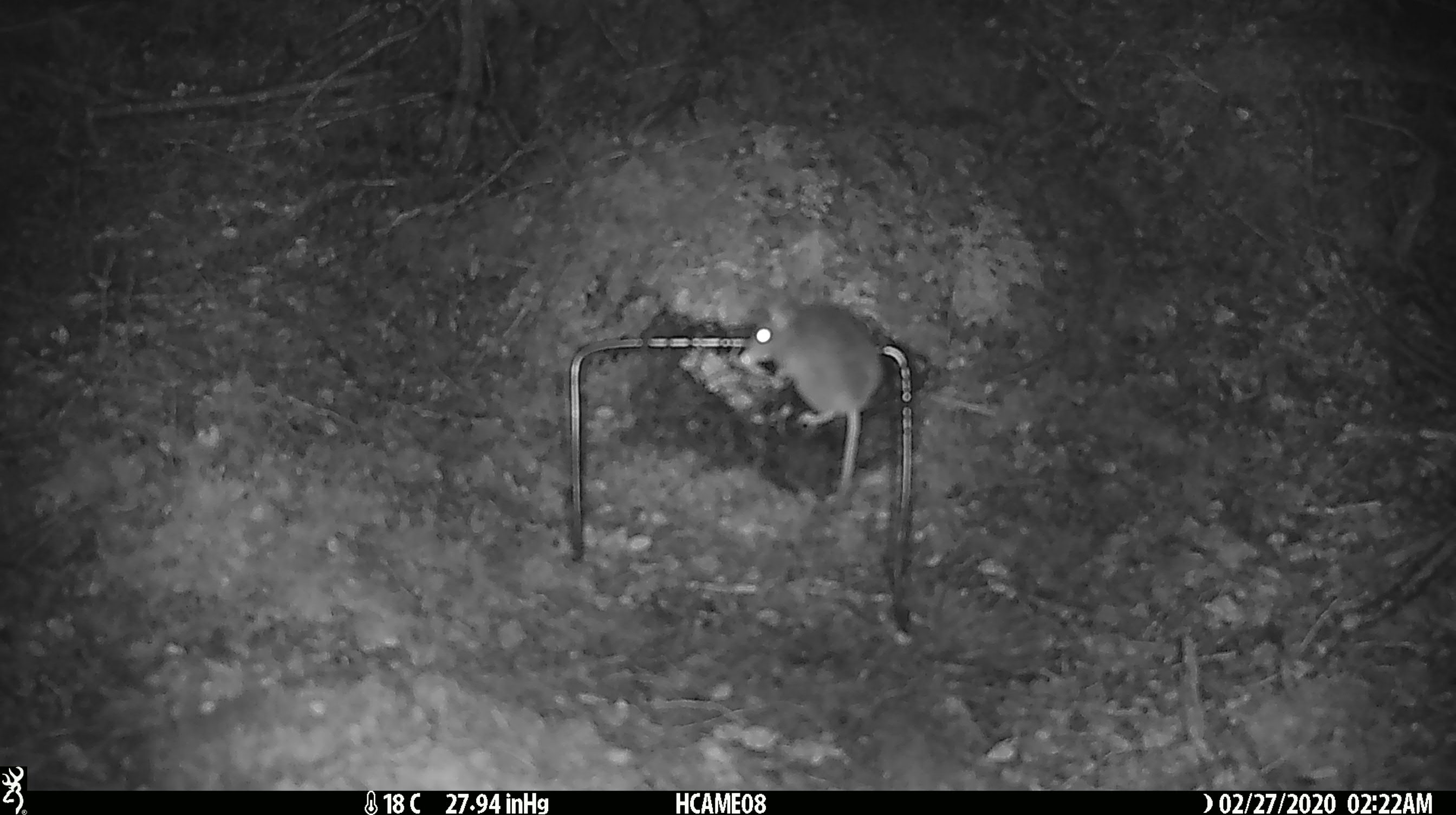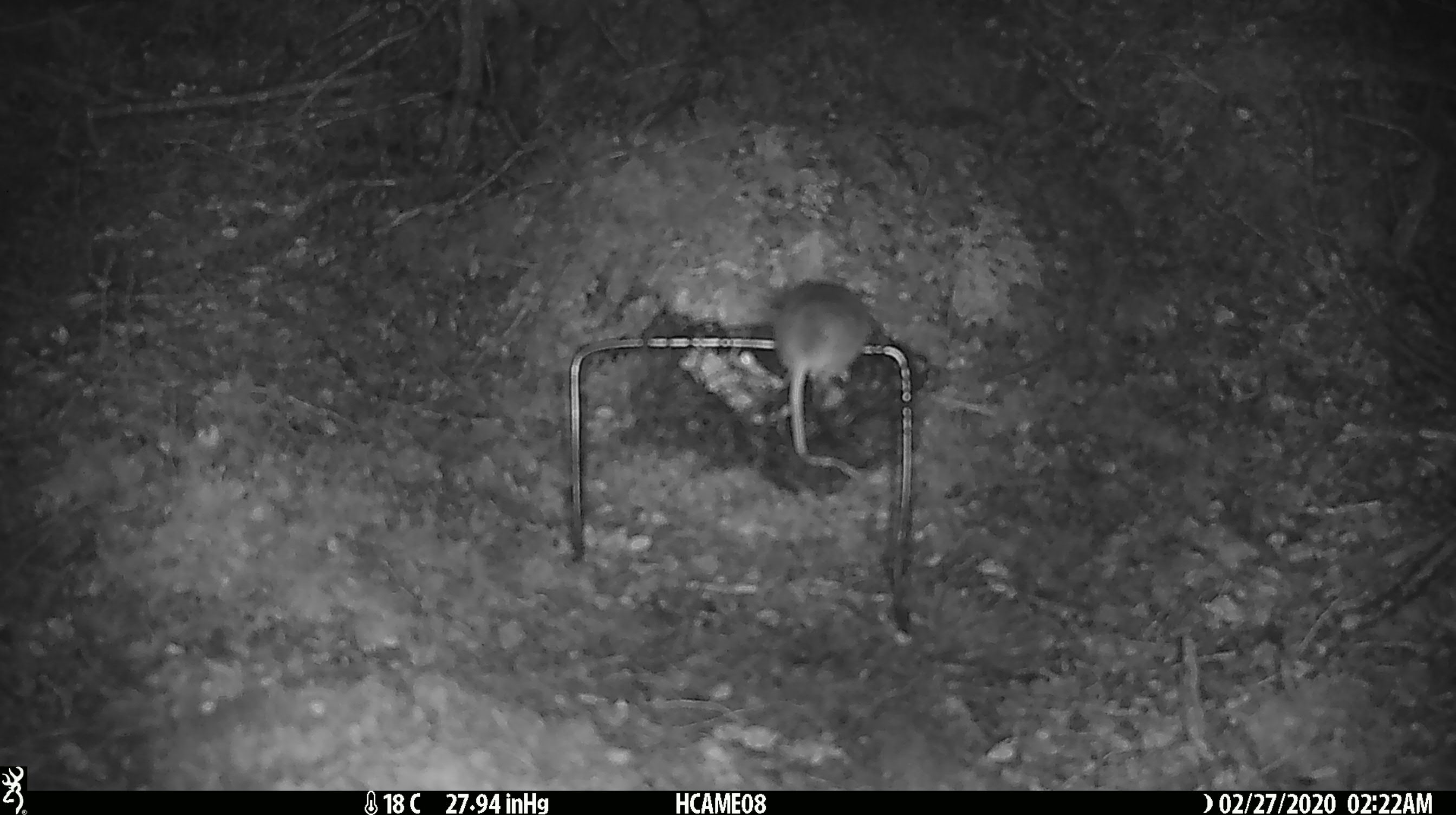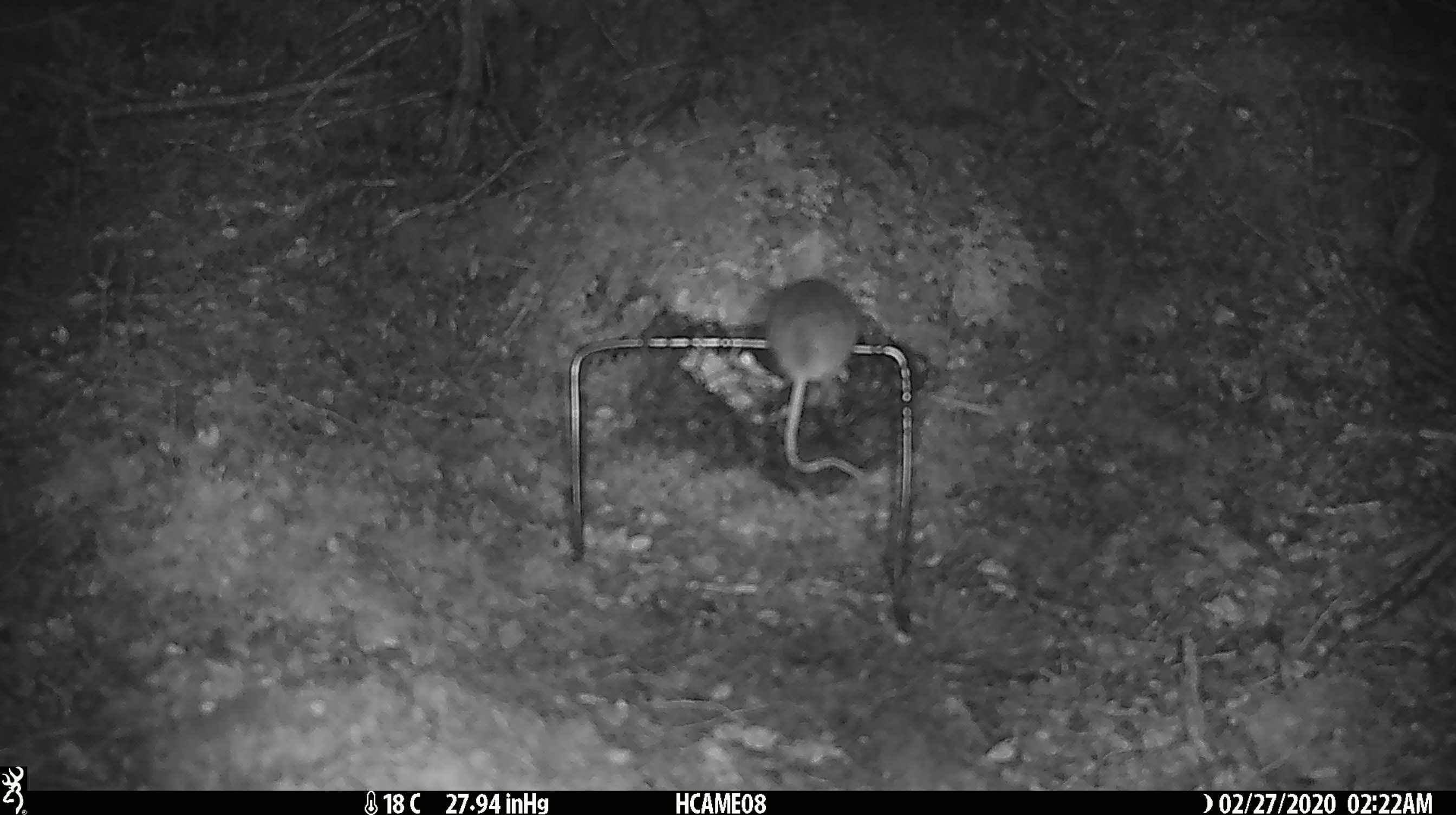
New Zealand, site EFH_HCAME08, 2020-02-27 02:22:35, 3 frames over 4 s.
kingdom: Animalia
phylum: Chordata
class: Mammalia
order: Rodentia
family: Muridae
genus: Mus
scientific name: Mus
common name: mouse